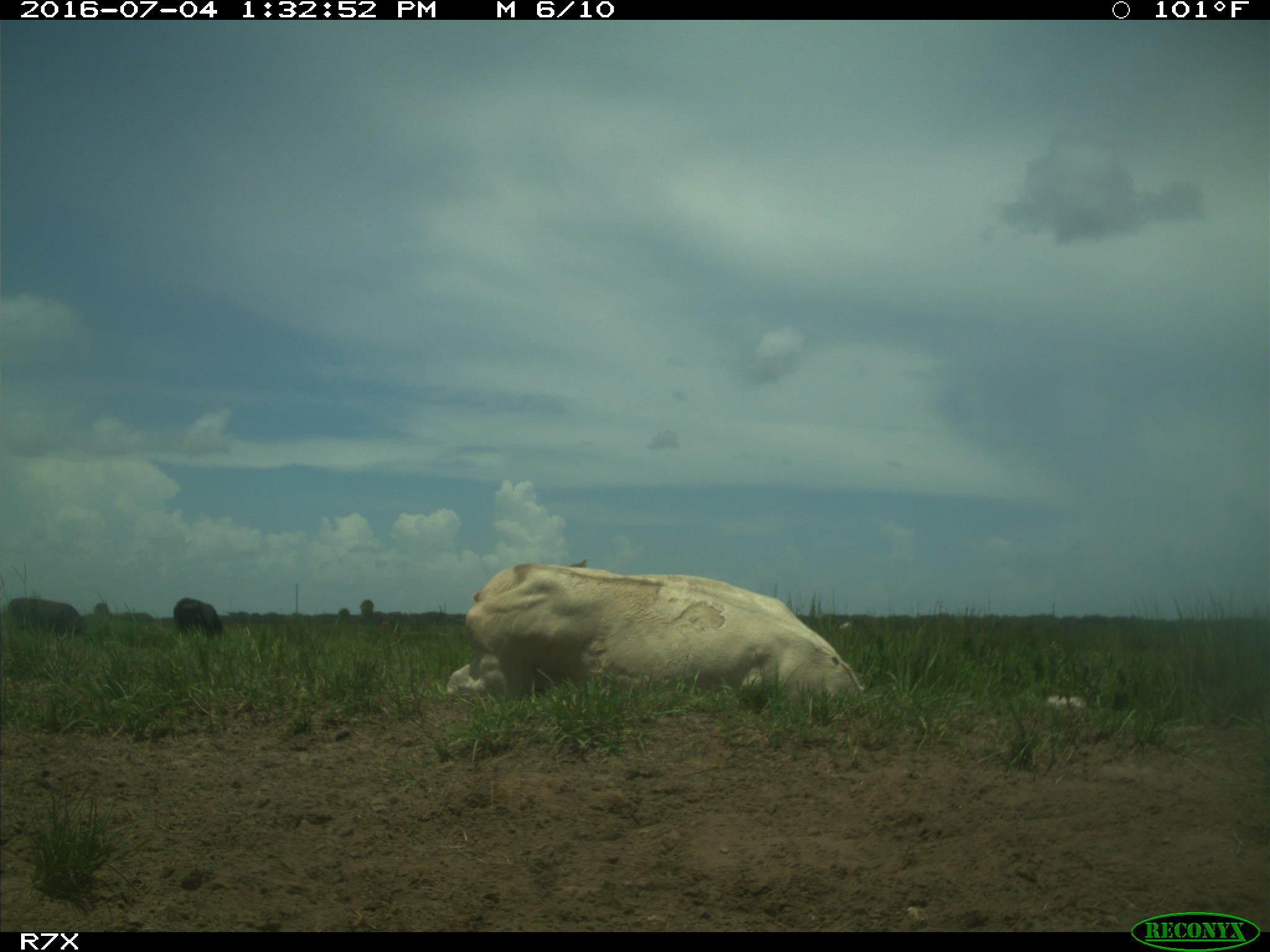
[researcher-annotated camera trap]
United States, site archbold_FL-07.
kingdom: Animalia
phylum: Chordata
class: Mammalia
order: Artiodactyla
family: Bovidae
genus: Bos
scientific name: Bos taurus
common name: domestic cow